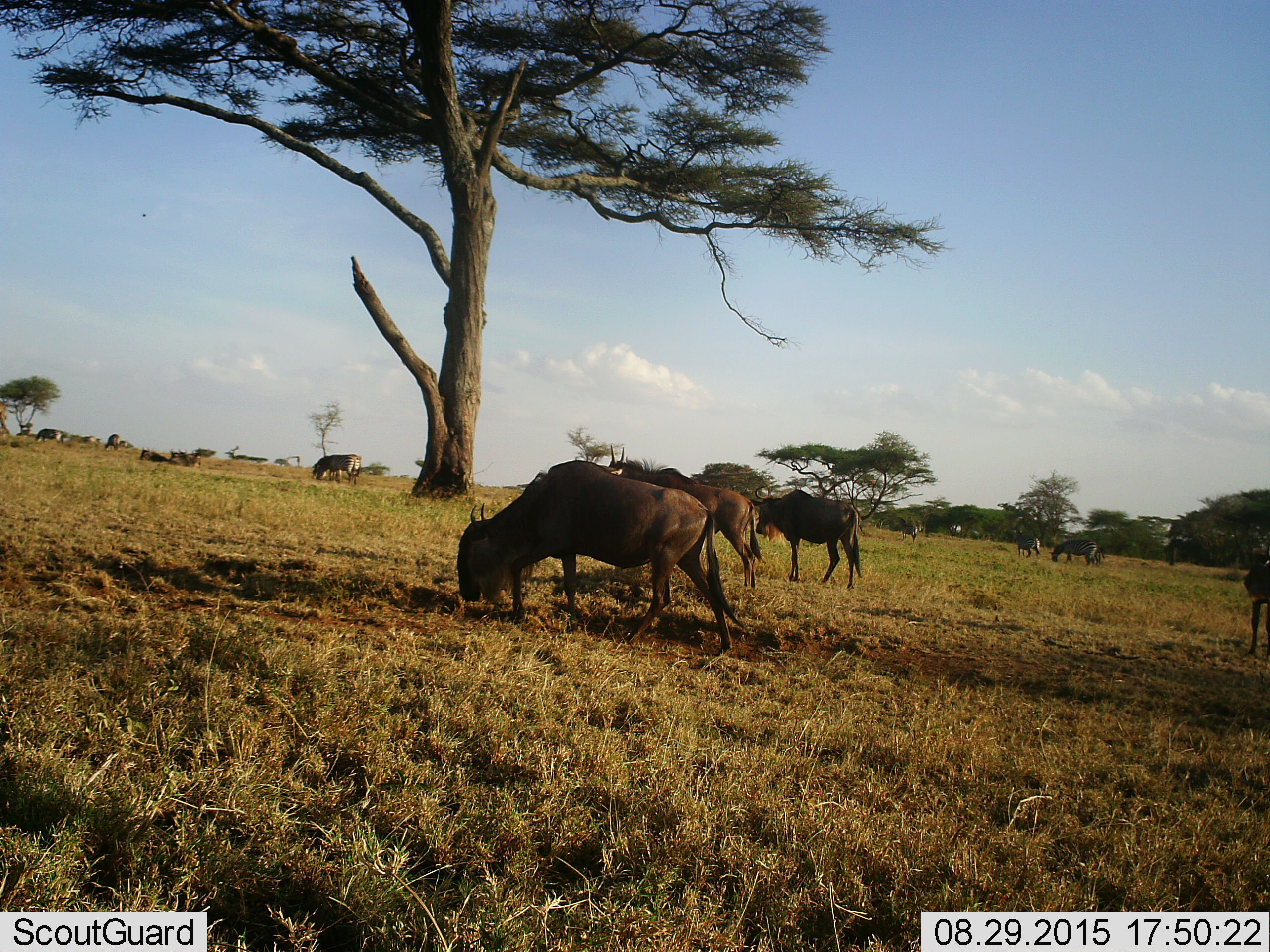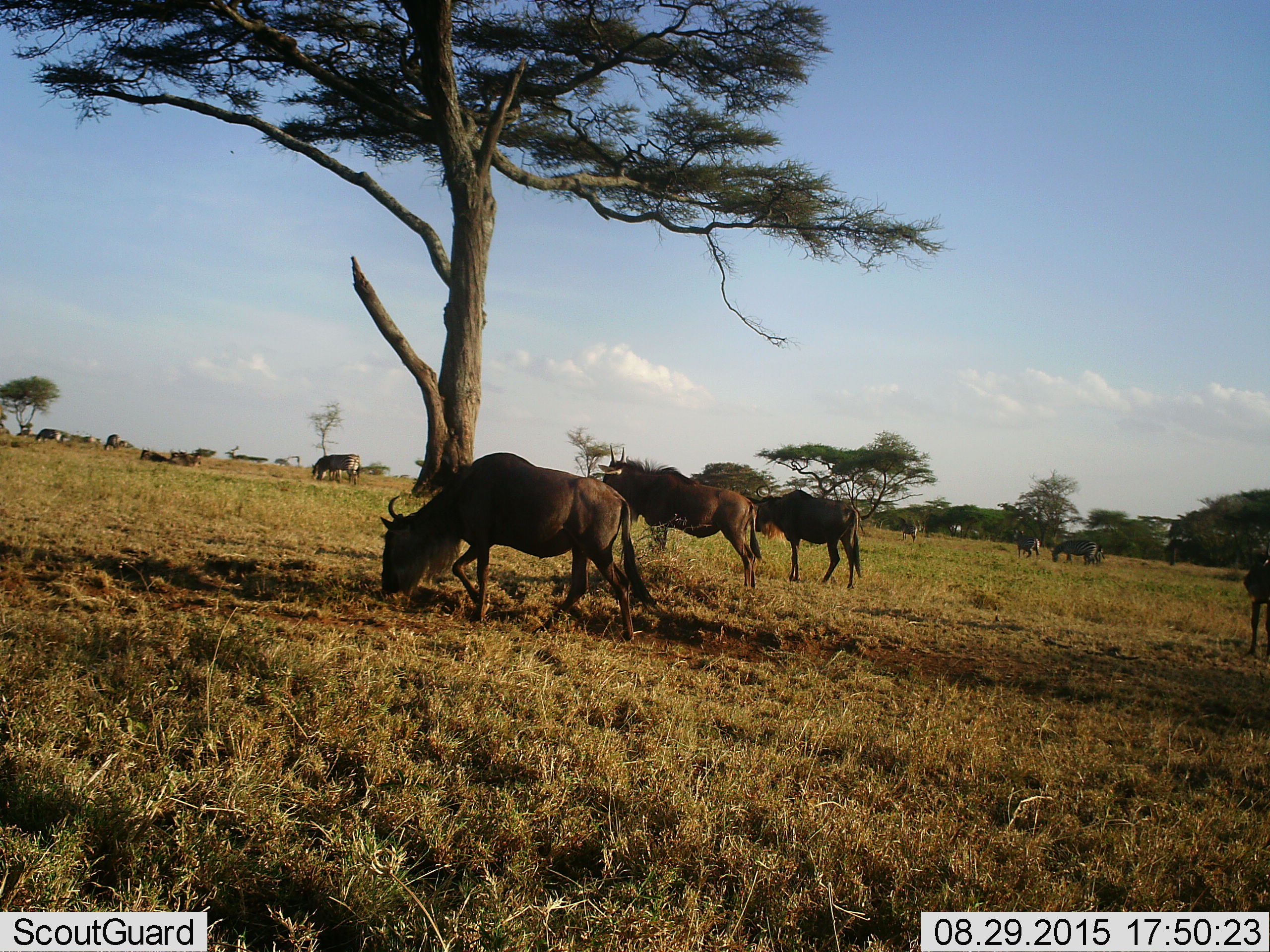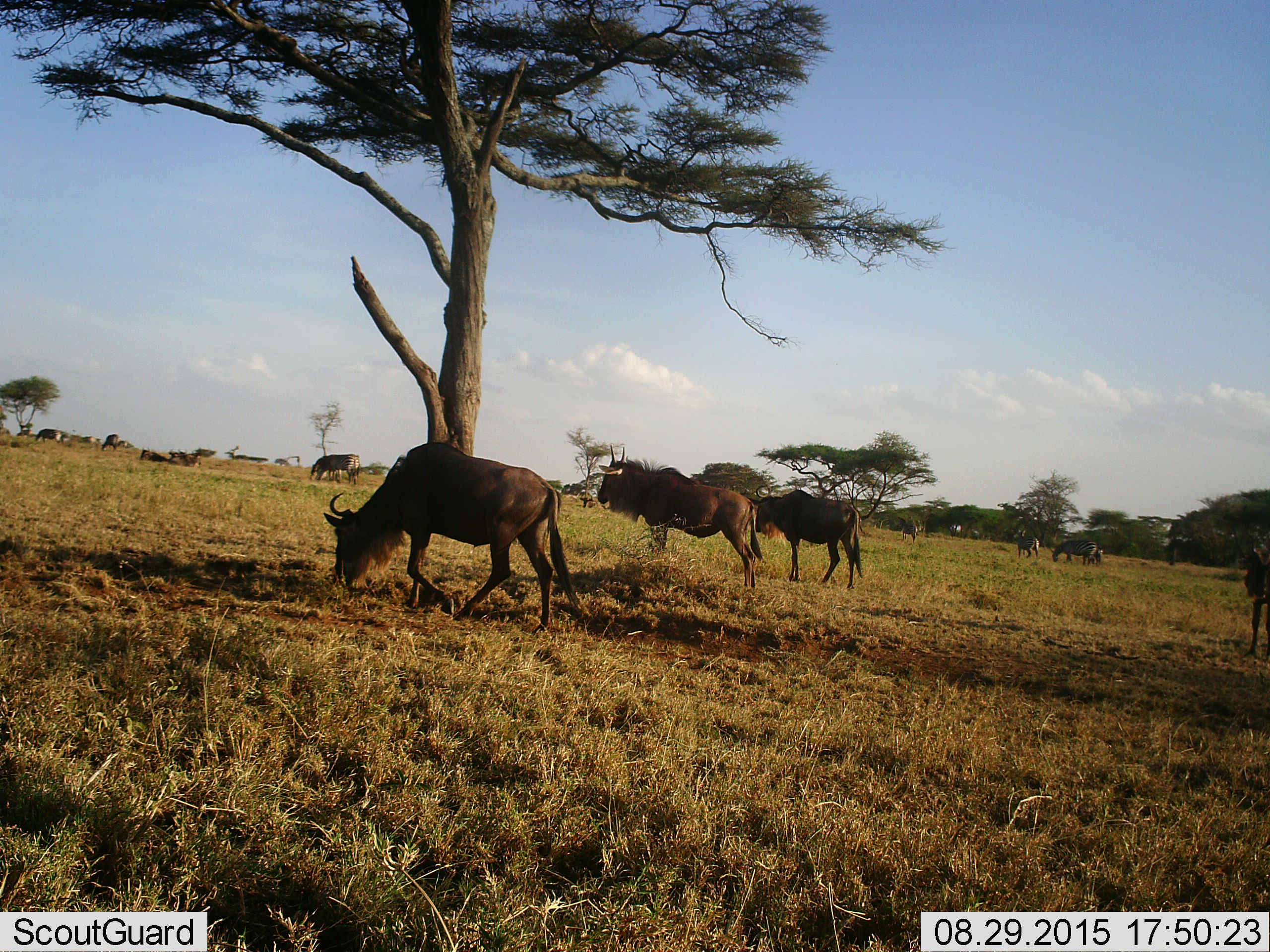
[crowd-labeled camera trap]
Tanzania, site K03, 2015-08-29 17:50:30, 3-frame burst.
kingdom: Animalia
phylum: Chordata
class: Mammalia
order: Artiodactyla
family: Bovidae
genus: Connochaetes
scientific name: Connochaetes taurinus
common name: blue wildebeest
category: wildebeest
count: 11-50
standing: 56%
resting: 22%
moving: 56%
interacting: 11%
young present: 11%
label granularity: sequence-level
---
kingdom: Animalia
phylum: Chordata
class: Mammalia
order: Perissodactyla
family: Equidae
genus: Equus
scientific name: Equus quagga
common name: plains zebra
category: zebra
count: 8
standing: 33%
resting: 0%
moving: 50%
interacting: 0%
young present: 17%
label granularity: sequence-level